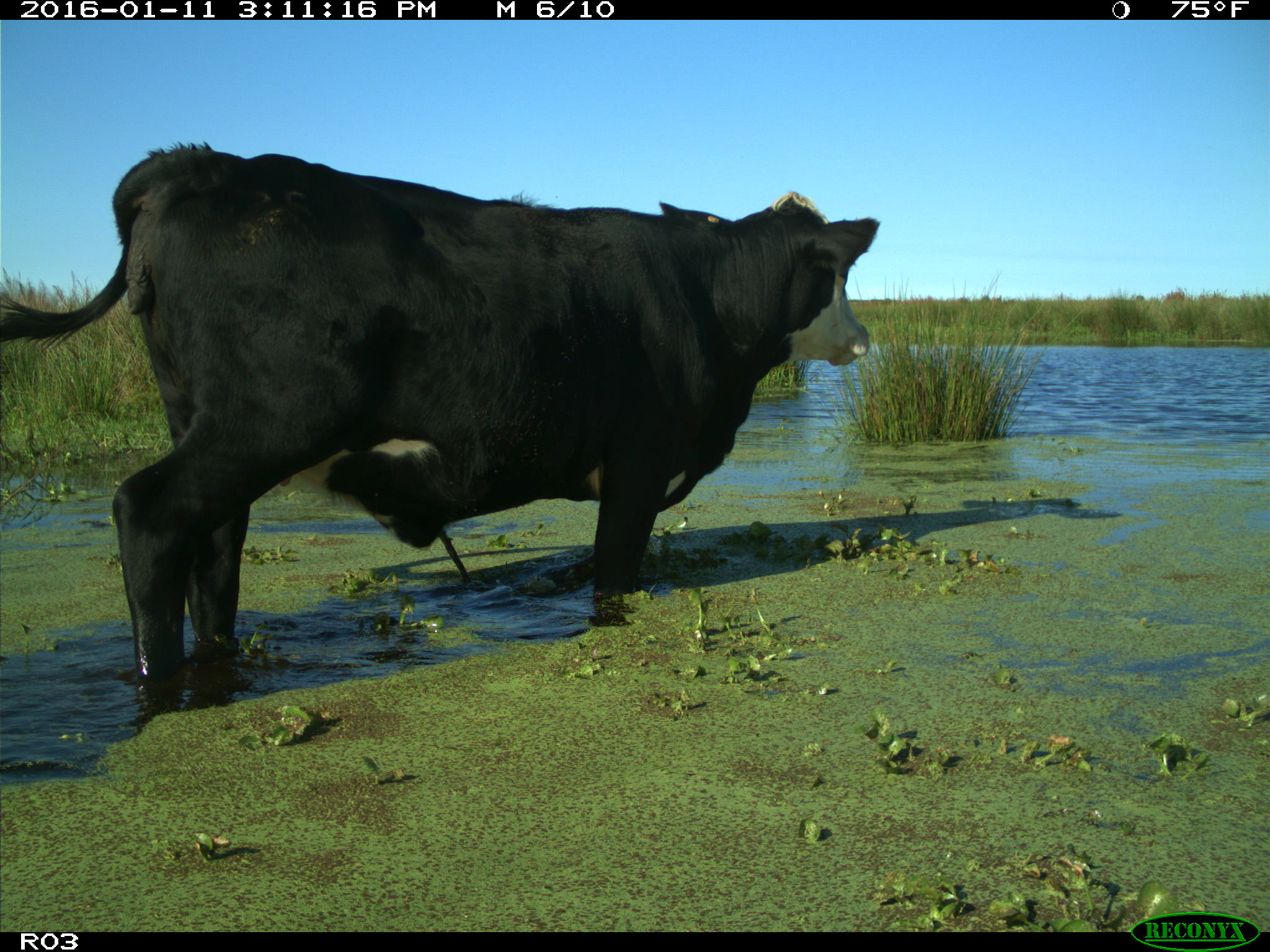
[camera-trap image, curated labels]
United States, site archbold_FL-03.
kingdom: Animalia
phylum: Chordata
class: Mammalia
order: Artiodactyla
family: Bovidae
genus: Bos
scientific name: Bos taurus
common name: domestic cow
Bos taurus (domestic cow).